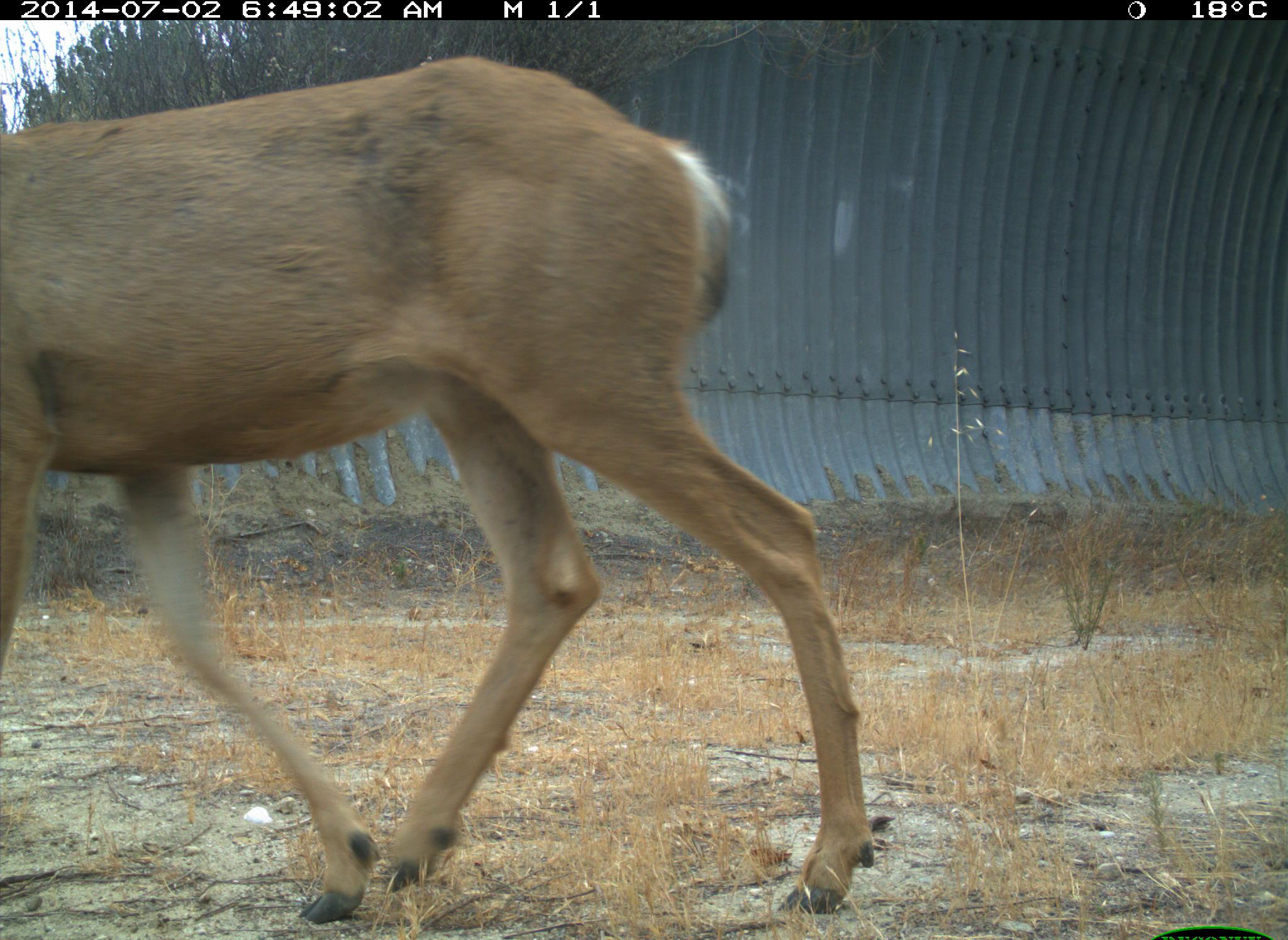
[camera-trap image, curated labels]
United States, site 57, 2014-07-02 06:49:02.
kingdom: Animalia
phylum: Chordata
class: Mammalia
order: Artiodactyla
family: Cervidae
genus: Odocoileus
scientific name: Odocoileus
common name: deer